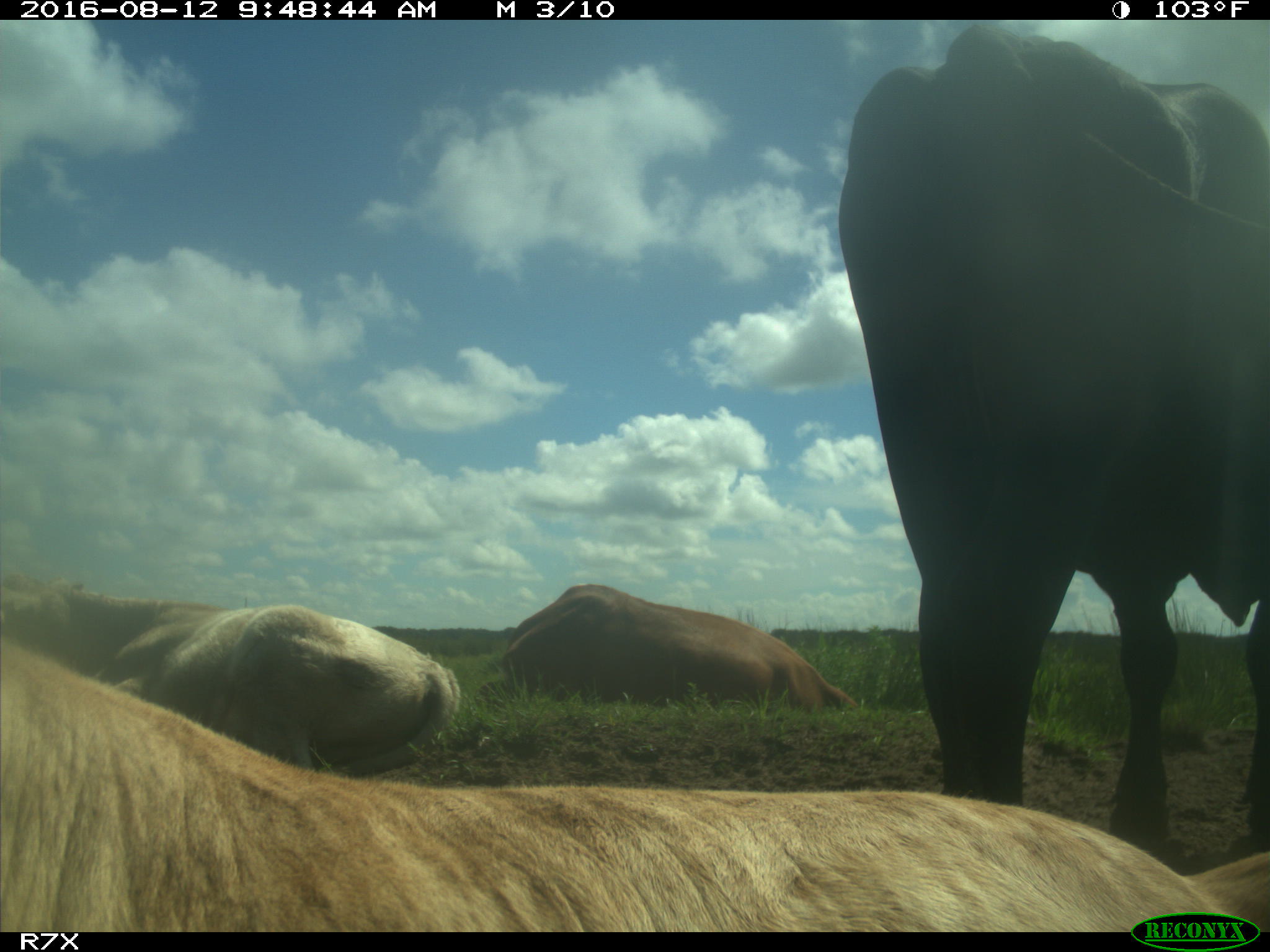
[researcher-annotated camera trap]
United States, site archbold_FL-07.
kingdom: Animalia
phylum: Chordata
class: Mammalia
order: Artiodactyla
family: Bovidae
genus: Bos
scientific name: Bos taurus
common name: domestic cow